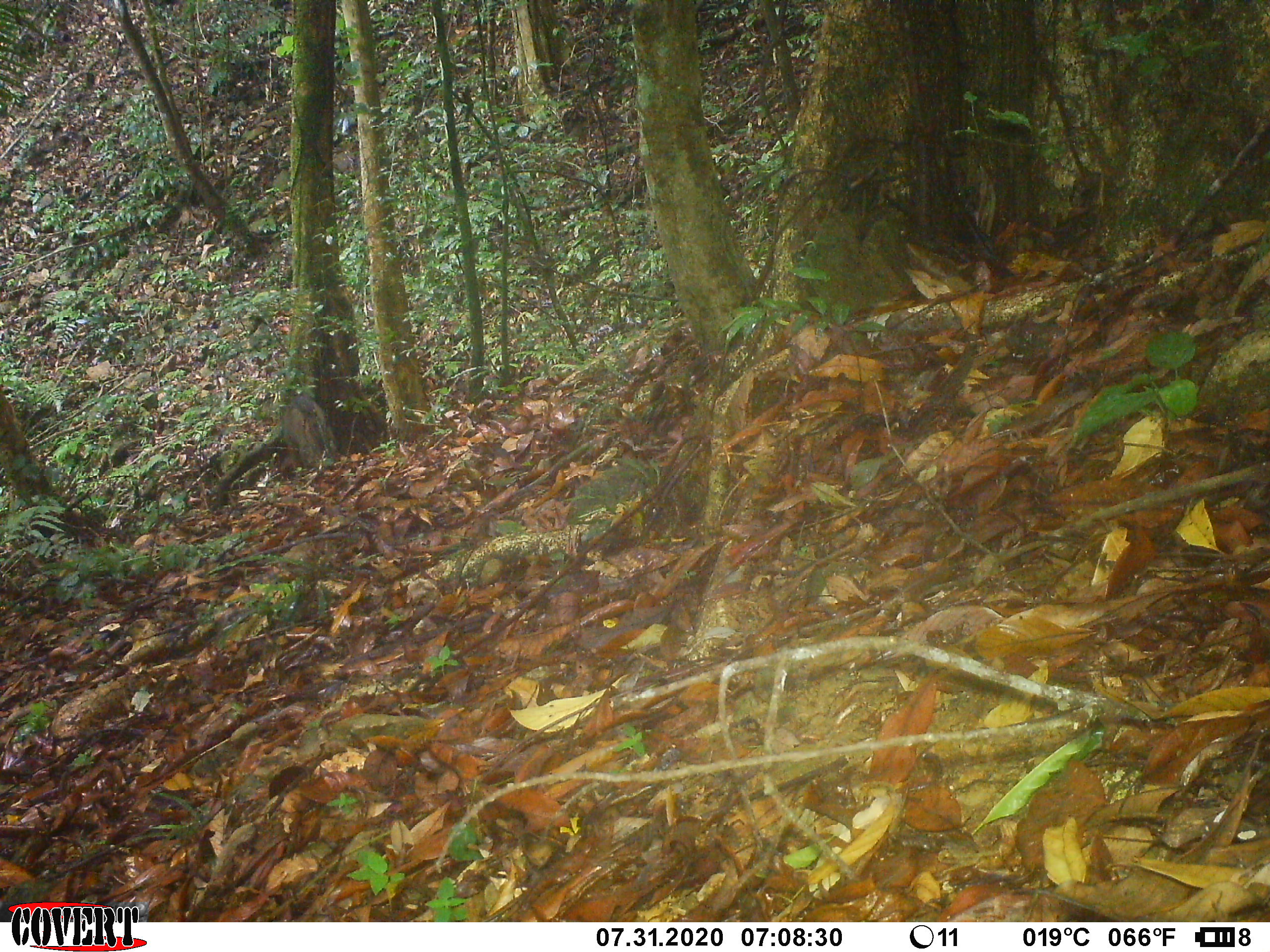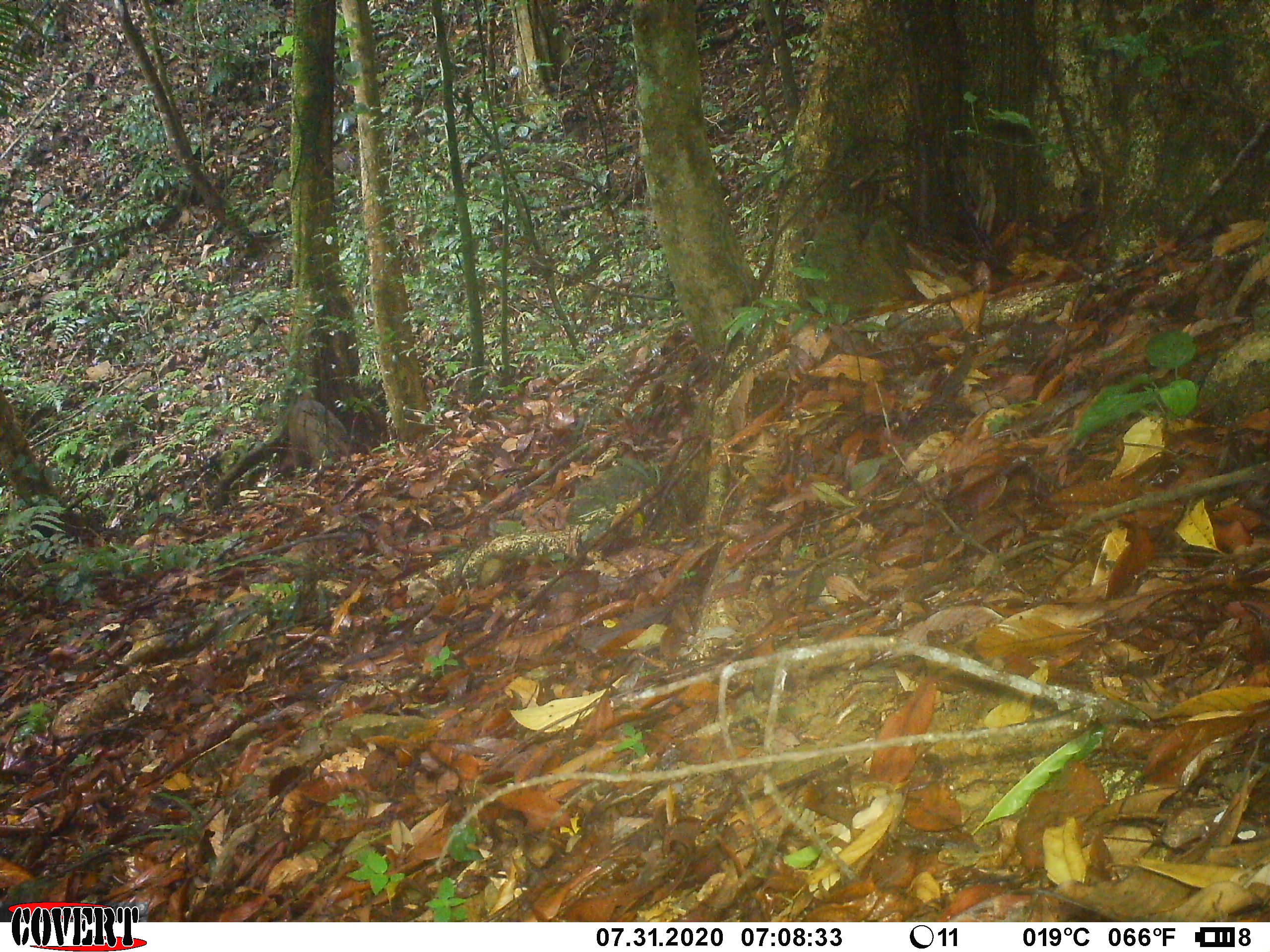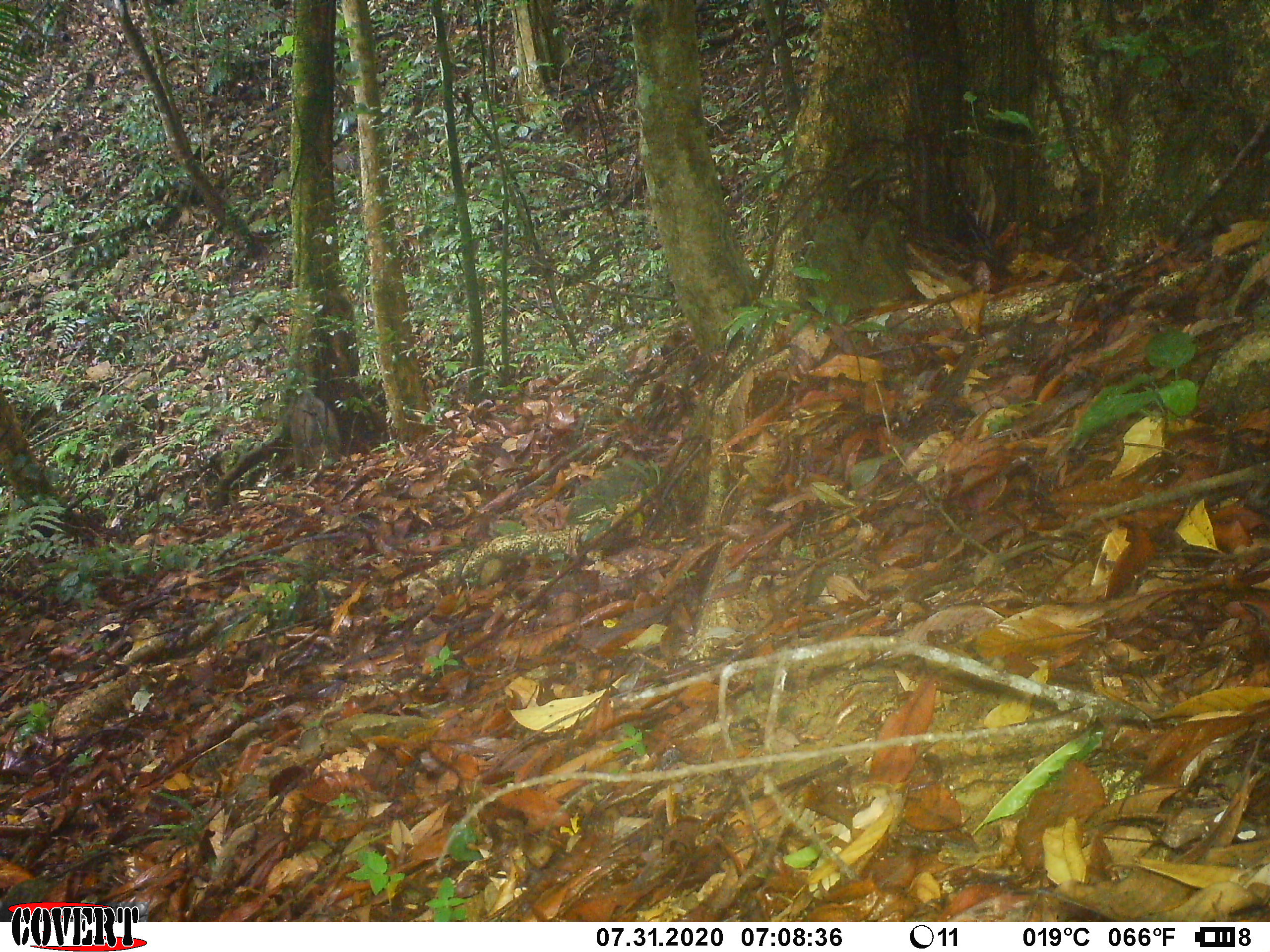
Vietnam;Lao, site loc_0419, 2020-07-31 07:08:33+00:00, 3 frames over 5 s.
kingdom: Animalia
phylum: Chordata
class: Mammalia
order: Artiodactyla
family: Suidae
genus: Sus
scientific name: Sus scrofa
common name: eurasian wild pig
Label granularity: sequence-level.